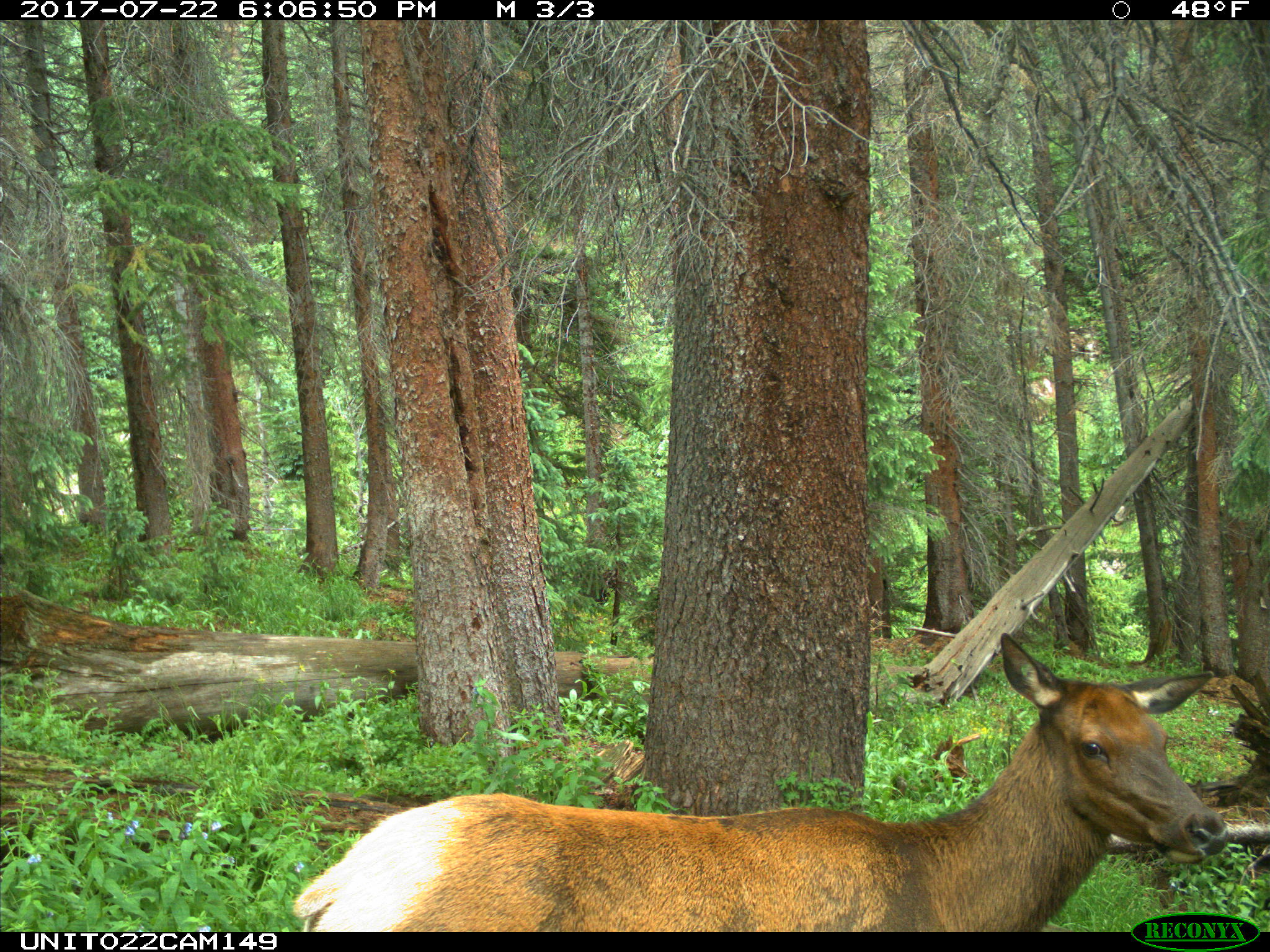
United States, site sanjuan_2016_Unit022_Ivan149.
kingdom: Animalia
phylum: Chordata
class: Mammalia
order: Artiodactyla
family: Cervidae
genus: Cervus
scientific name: Cervus elaphus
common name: red deer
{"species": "Cervus elaphus (red deer)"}